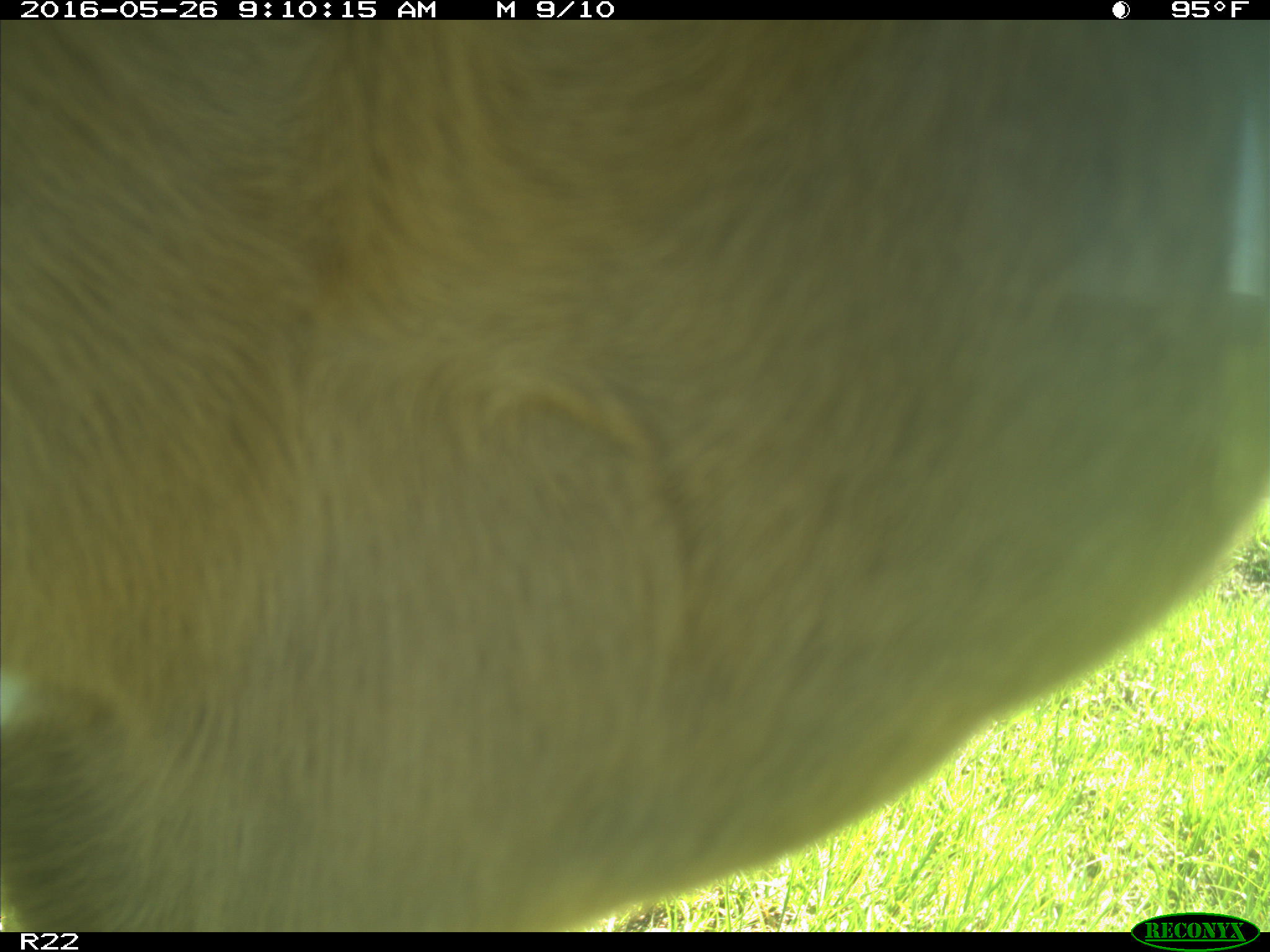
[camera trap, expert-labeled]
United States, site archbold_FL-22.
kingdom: Animalia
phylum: Chordata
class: Mammalia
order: Artiodactyla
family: Bovidae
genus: Bos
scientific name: Bos taurus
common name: domestic cow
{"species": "Bos taurus (domestic cow)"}